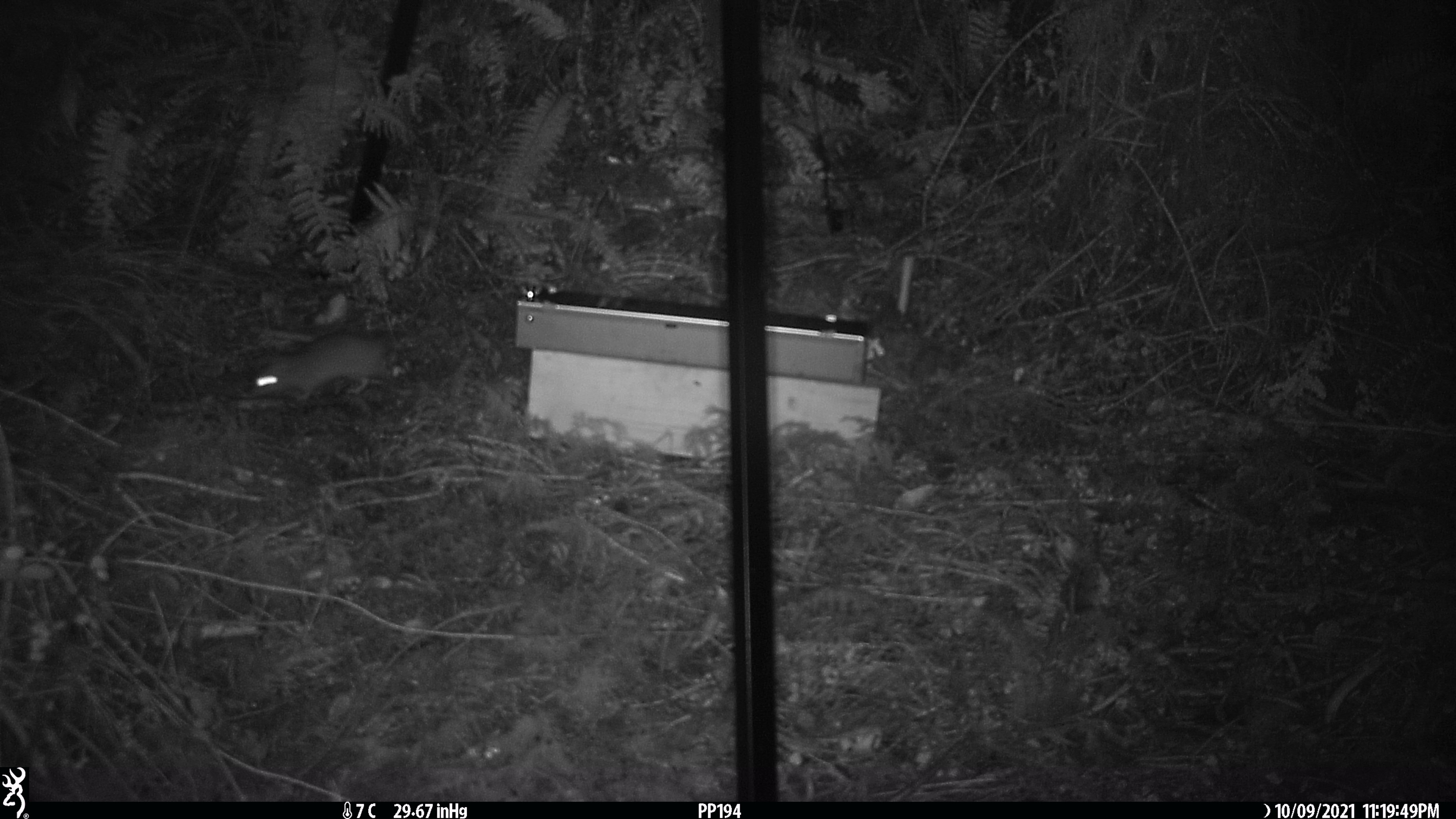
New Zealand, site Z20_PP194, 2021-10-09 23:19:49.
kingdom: Animalia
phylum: Chordata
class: Mammalia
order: Rodentia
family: Muridae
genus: Rattus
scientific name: Rattus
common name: rat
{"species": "rat (Rattus)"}